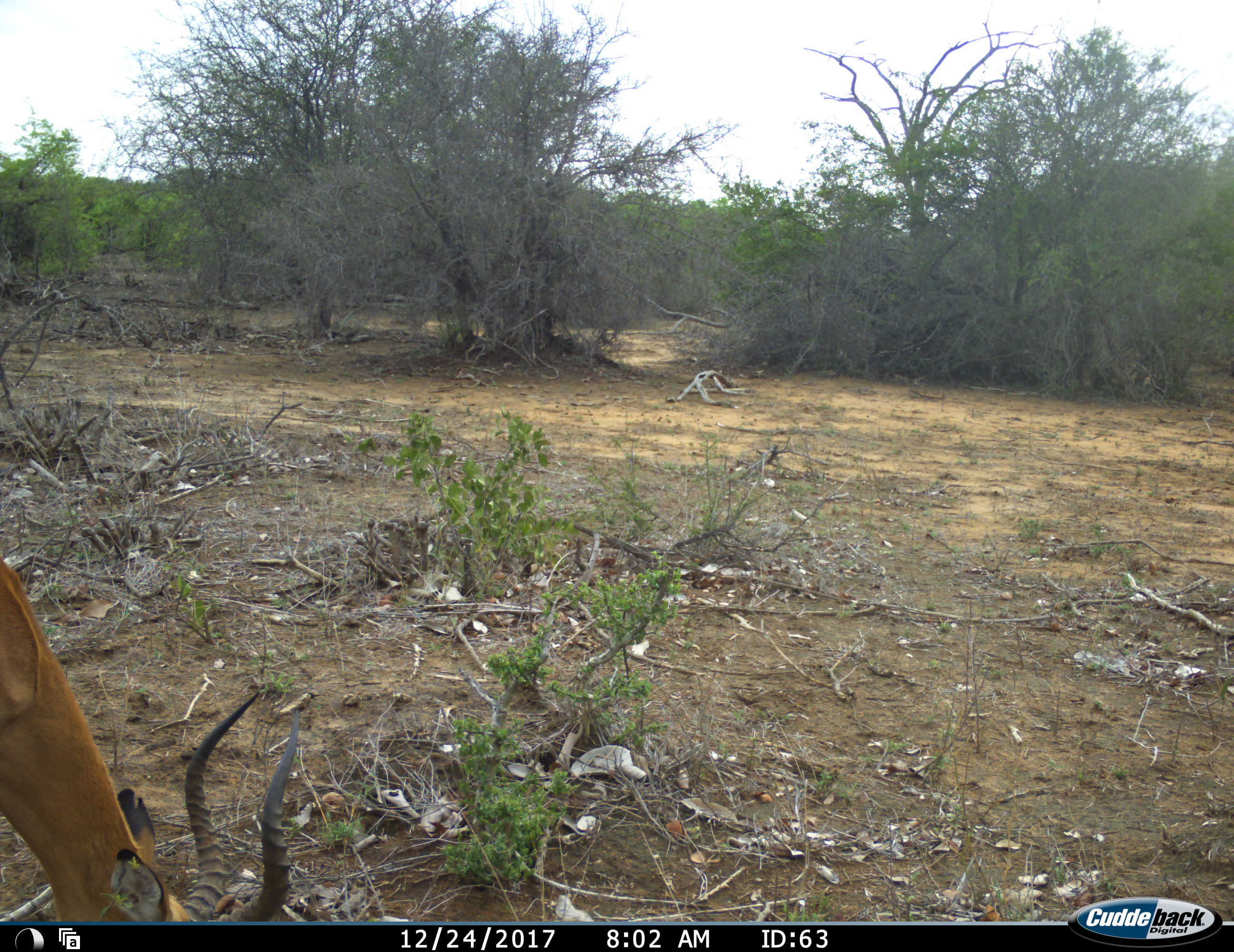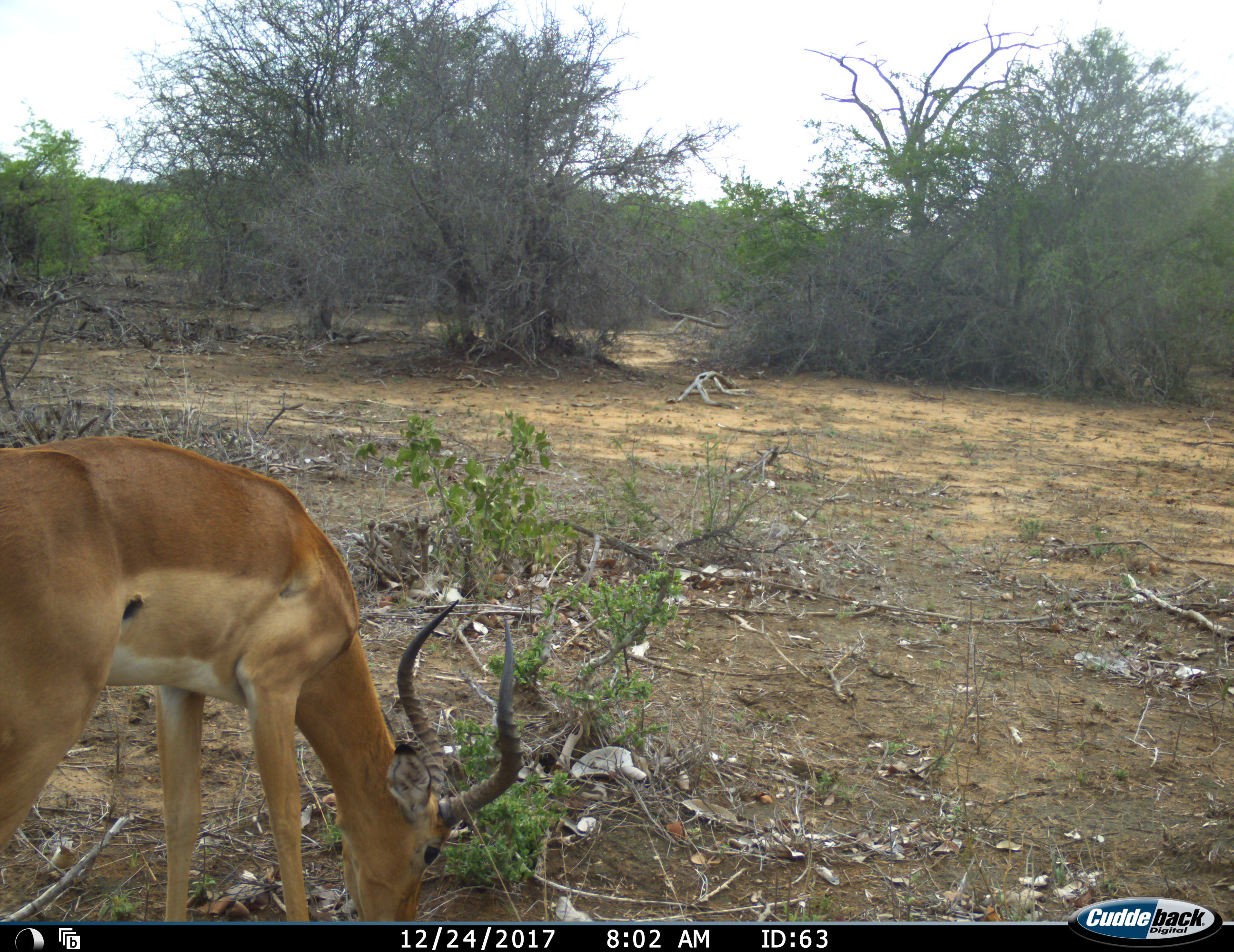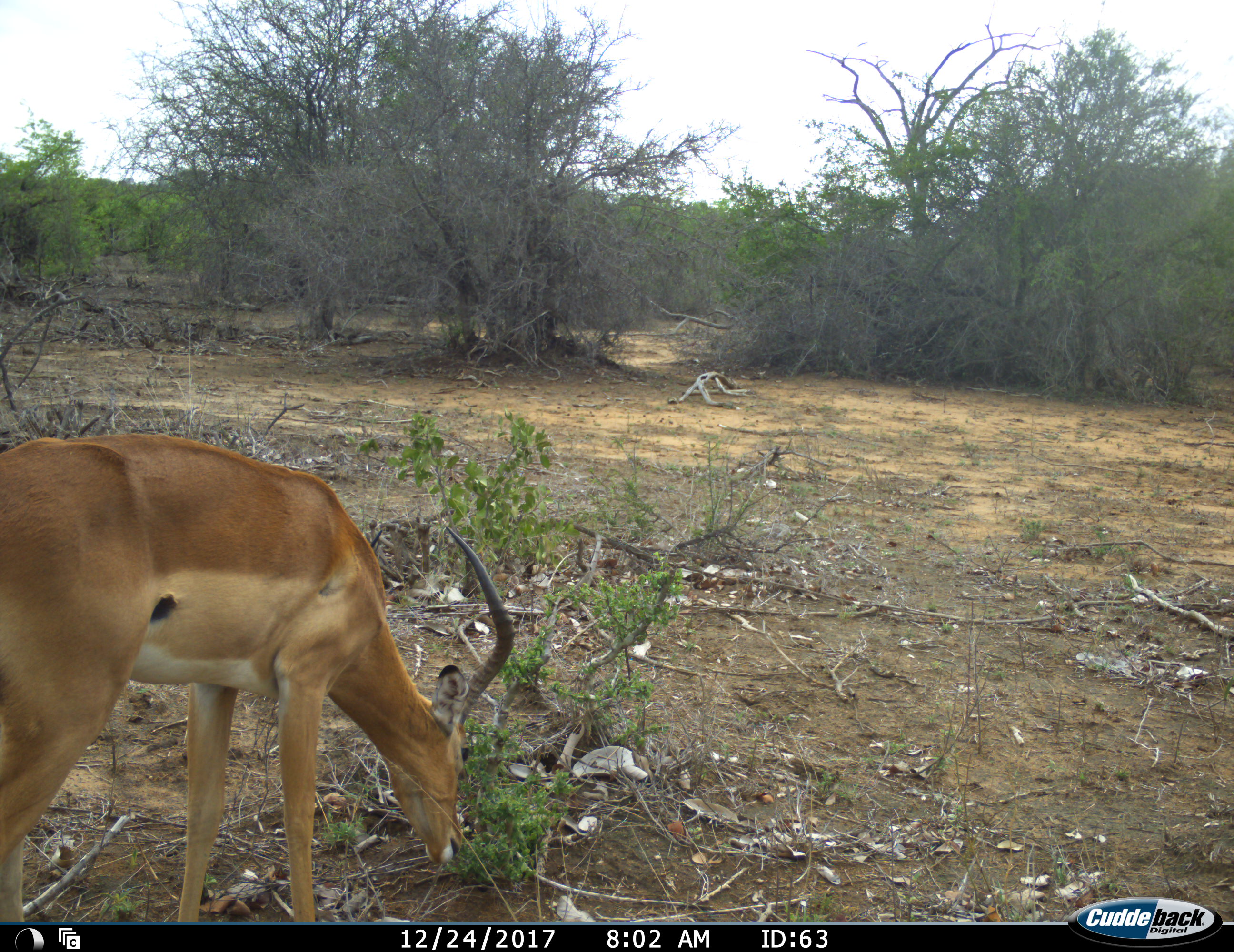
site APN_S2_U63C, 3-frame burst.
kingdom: Animalia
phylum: Chordata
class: Mammalia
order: Artiodactyla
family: Bovidae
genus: Aepyceros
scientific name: Aepyceros melampus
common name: impala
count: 1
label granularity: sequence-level